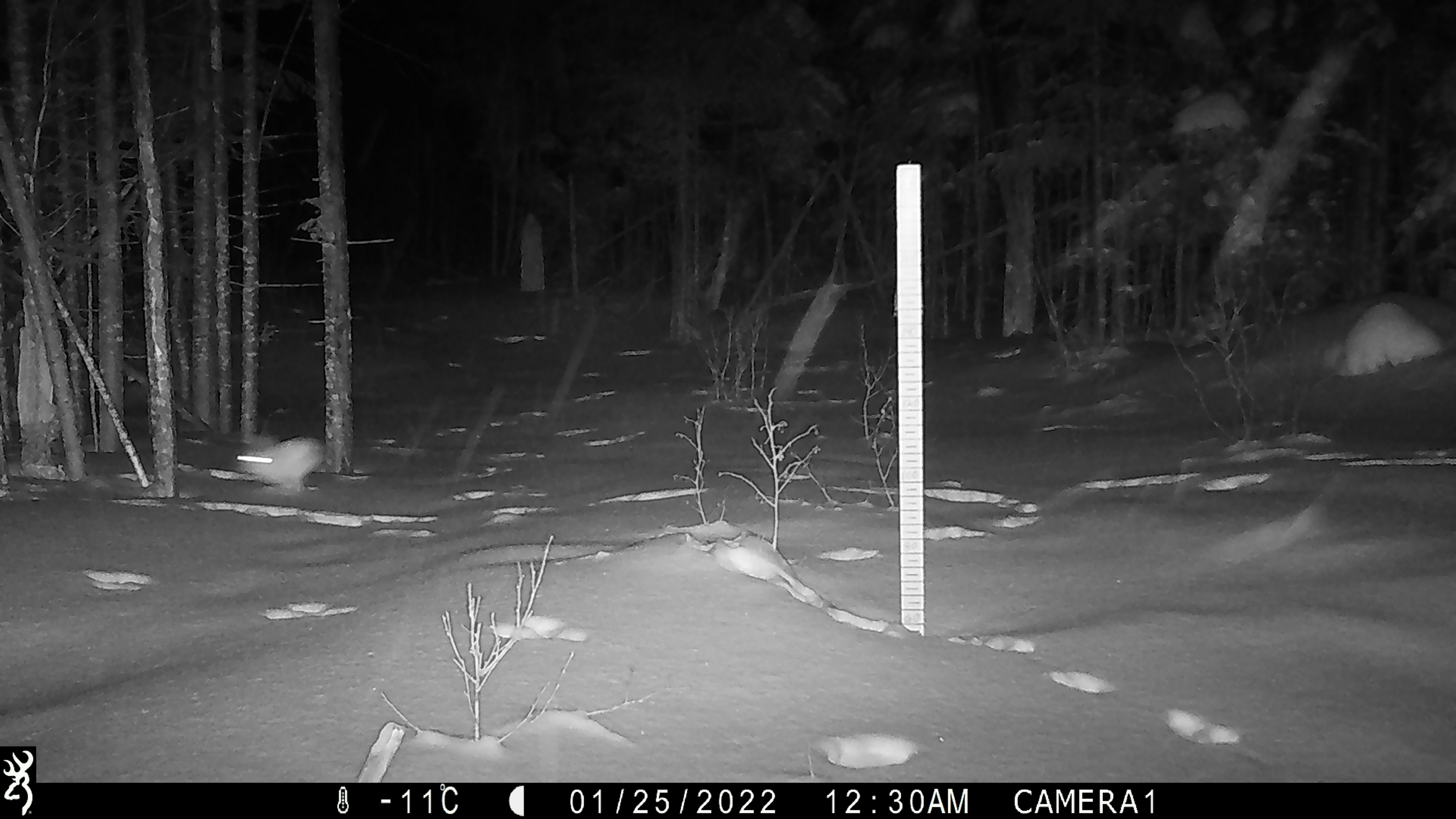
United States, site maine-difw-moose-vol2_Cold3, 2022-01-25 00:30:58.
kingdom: Animalia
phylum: Chordata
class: Mammalia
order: Lagomorpha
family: Leporidae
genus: Lepus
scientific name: Lepus americanus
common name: snowshoe hare